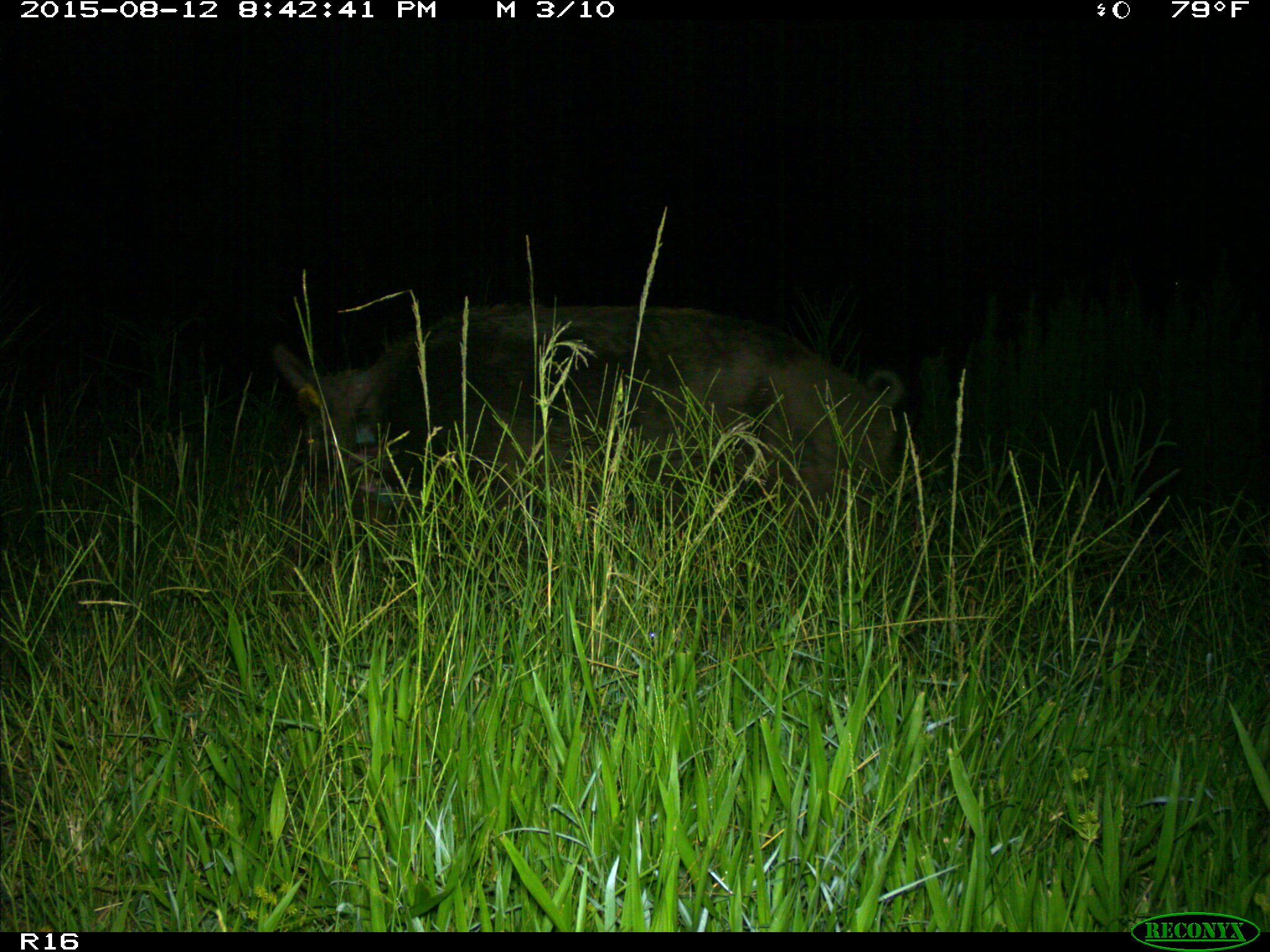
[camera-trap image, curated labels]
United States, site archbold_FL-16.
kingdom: Animalia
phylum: Chordata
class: Mammalia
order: Artiodactyla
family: Suidae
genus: Sus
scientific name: Sus scrofa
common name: wild boar